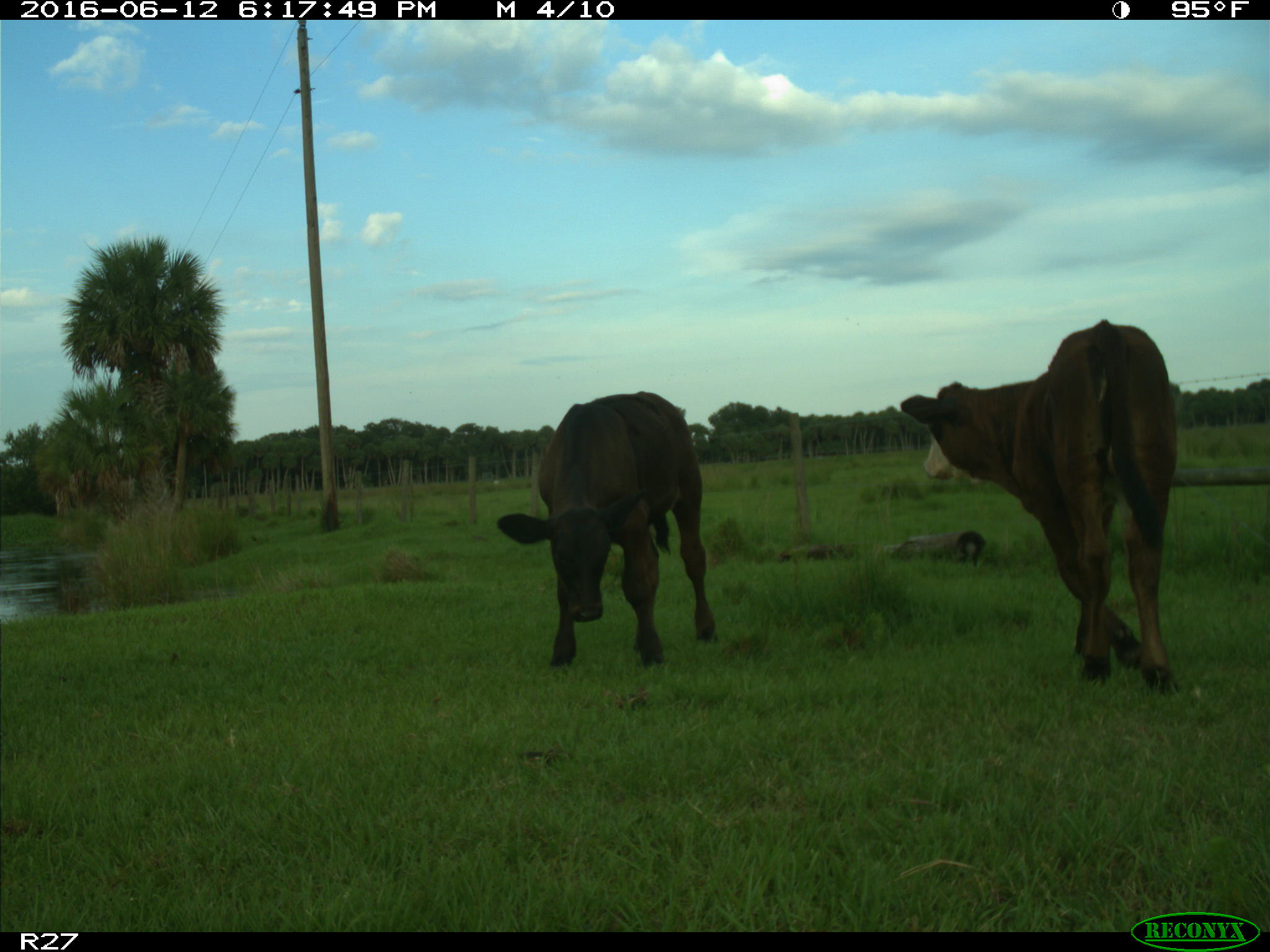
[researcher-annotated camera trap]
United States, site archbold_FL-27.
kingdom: Animalia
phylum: Chordata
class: Mammalia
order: Artiodactyla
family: Bovidae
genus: Bos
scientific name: Bos taurus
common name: domestic cow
Bos taurus (domestic cow).